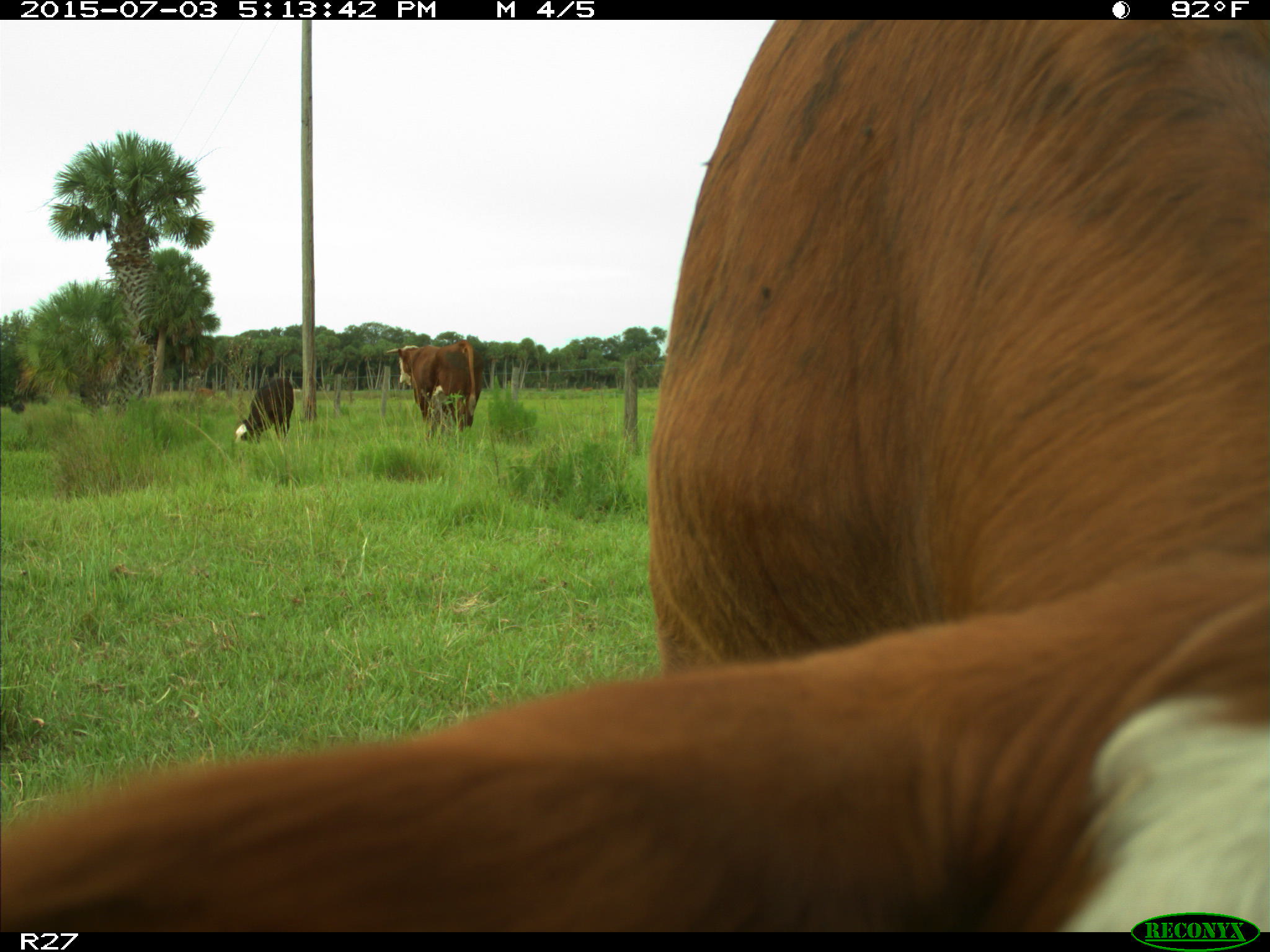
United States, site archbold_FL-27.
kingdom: Animalia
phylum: Chordata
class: Mammalia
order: Artiodactyla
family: Bovidae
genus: Bos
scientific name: Bos taurus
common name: domestic cow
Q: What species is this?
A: Bos taurus (domestic cow).